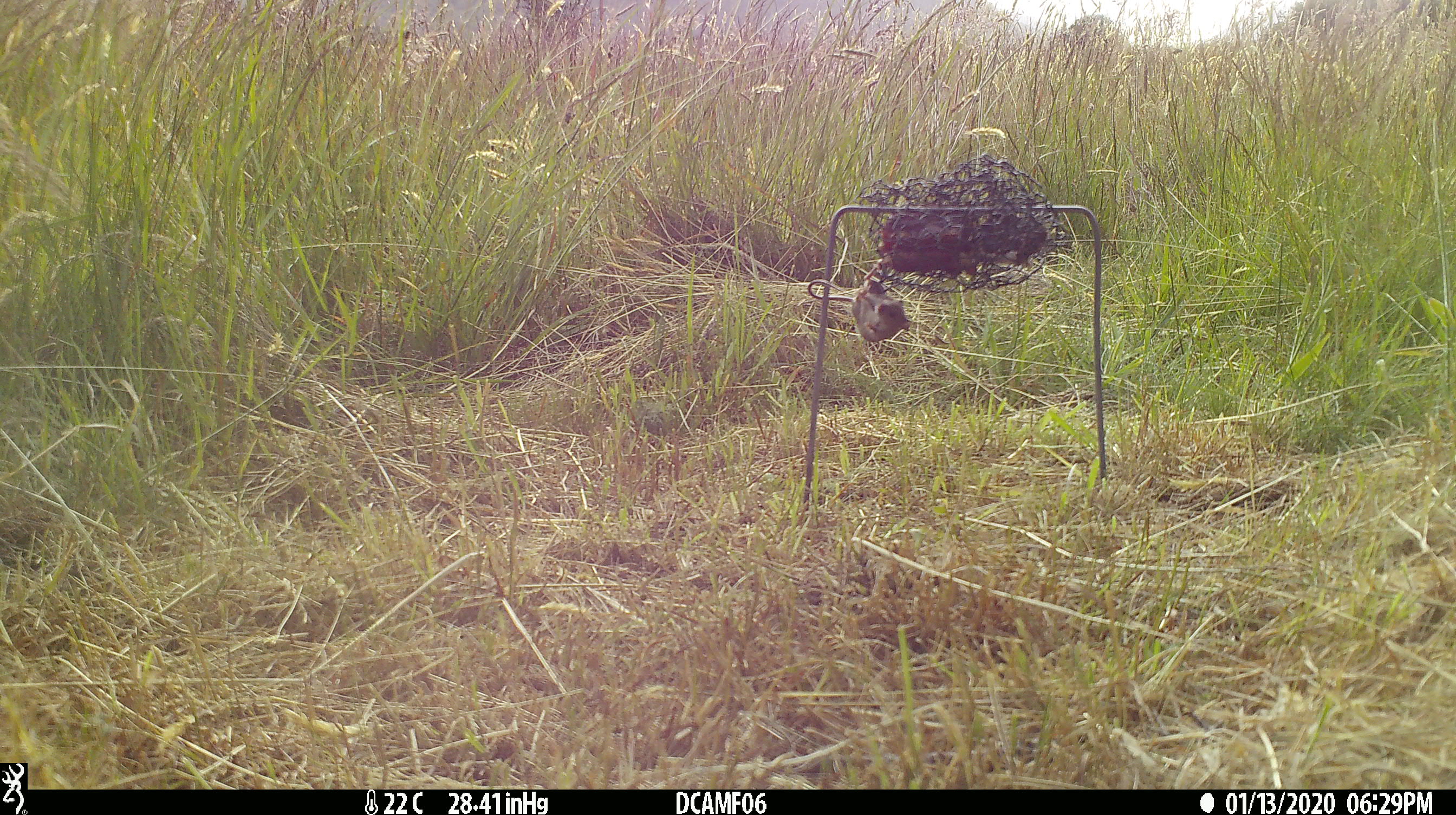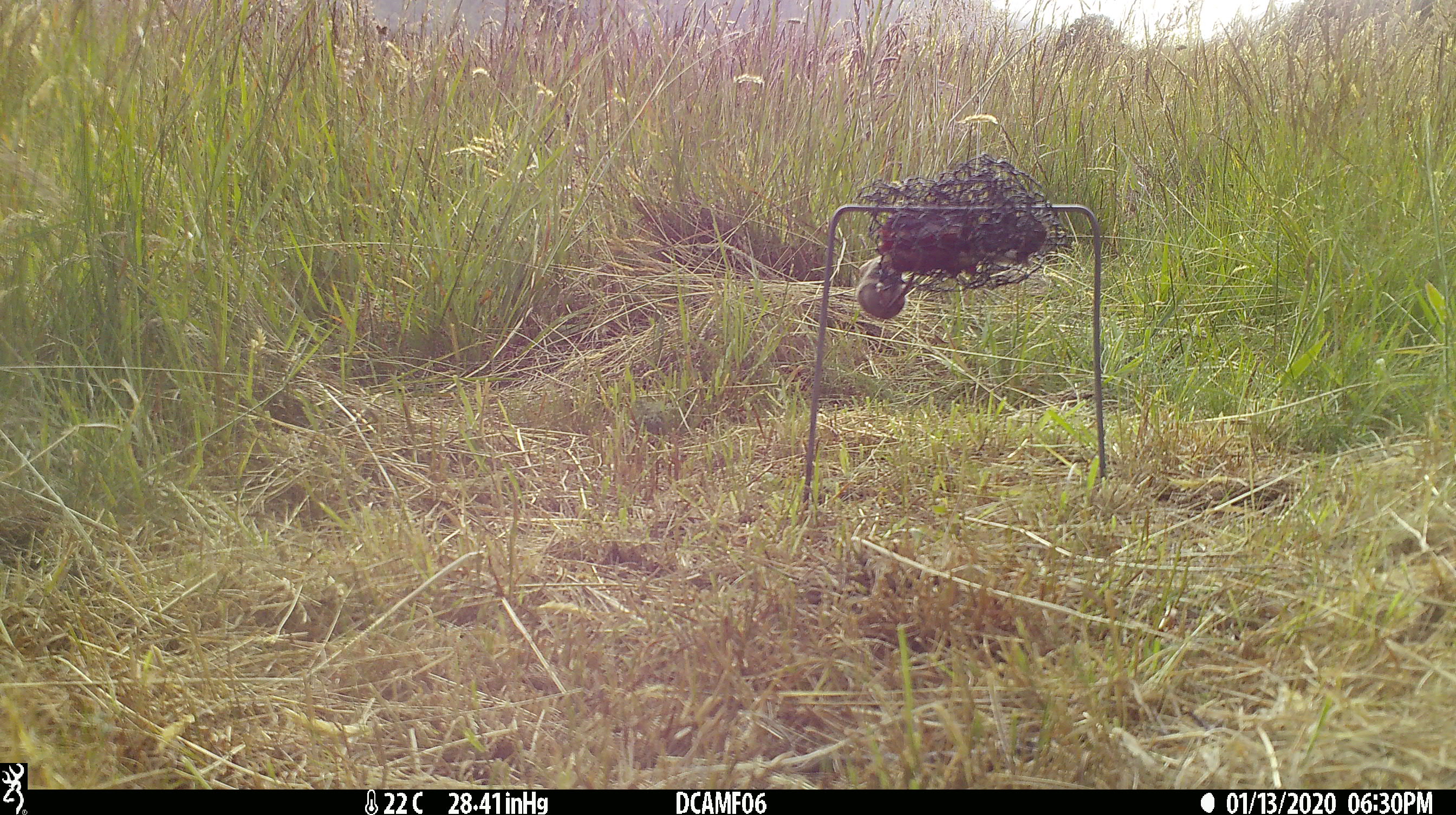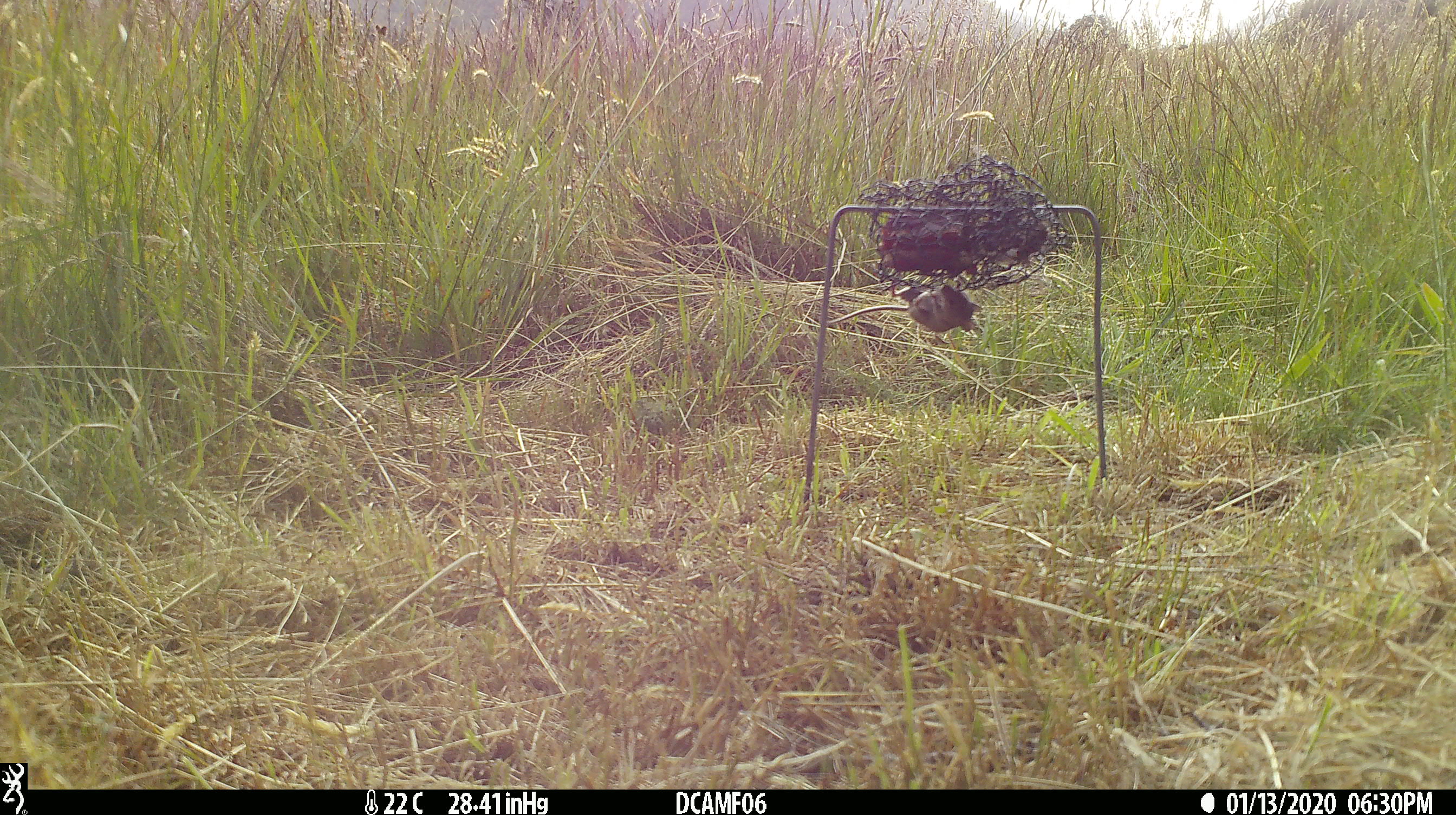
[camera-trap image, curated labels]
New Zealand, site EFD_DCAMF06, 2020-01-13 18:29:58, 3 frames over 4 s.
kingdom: Animalia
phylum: Chordata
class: Mammalia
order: Rodentia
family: Muridae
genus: Mus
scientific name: Mus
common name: mouse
Mouse (Mus).